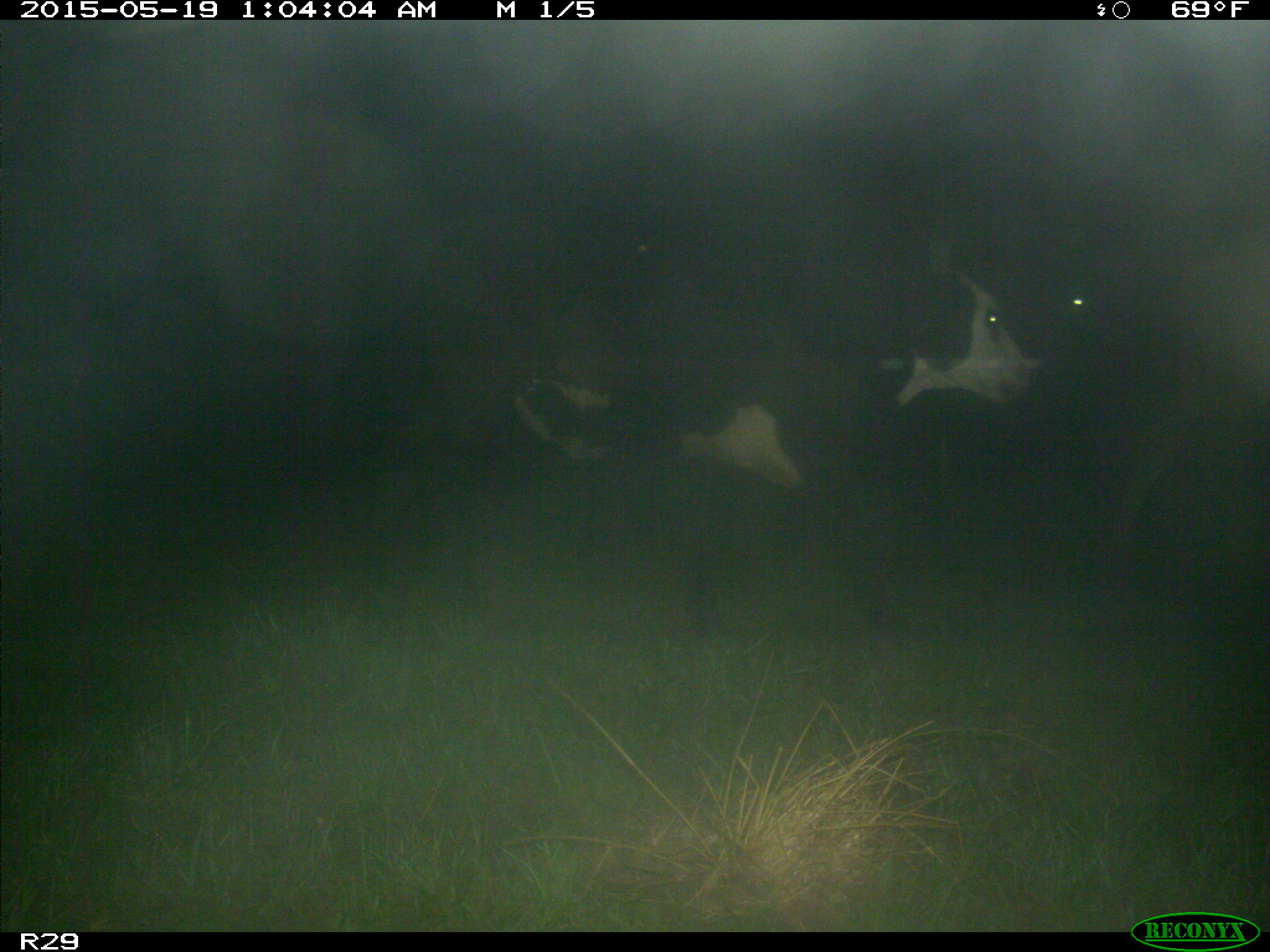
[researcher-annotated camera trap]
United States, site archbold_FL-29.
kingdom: Animalia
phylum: Chordata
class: Mammalia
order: Artiodactyla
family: Bovidae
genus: Bos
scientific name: Bos taurus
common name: domestic cow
Bos taurus (domestic cow).